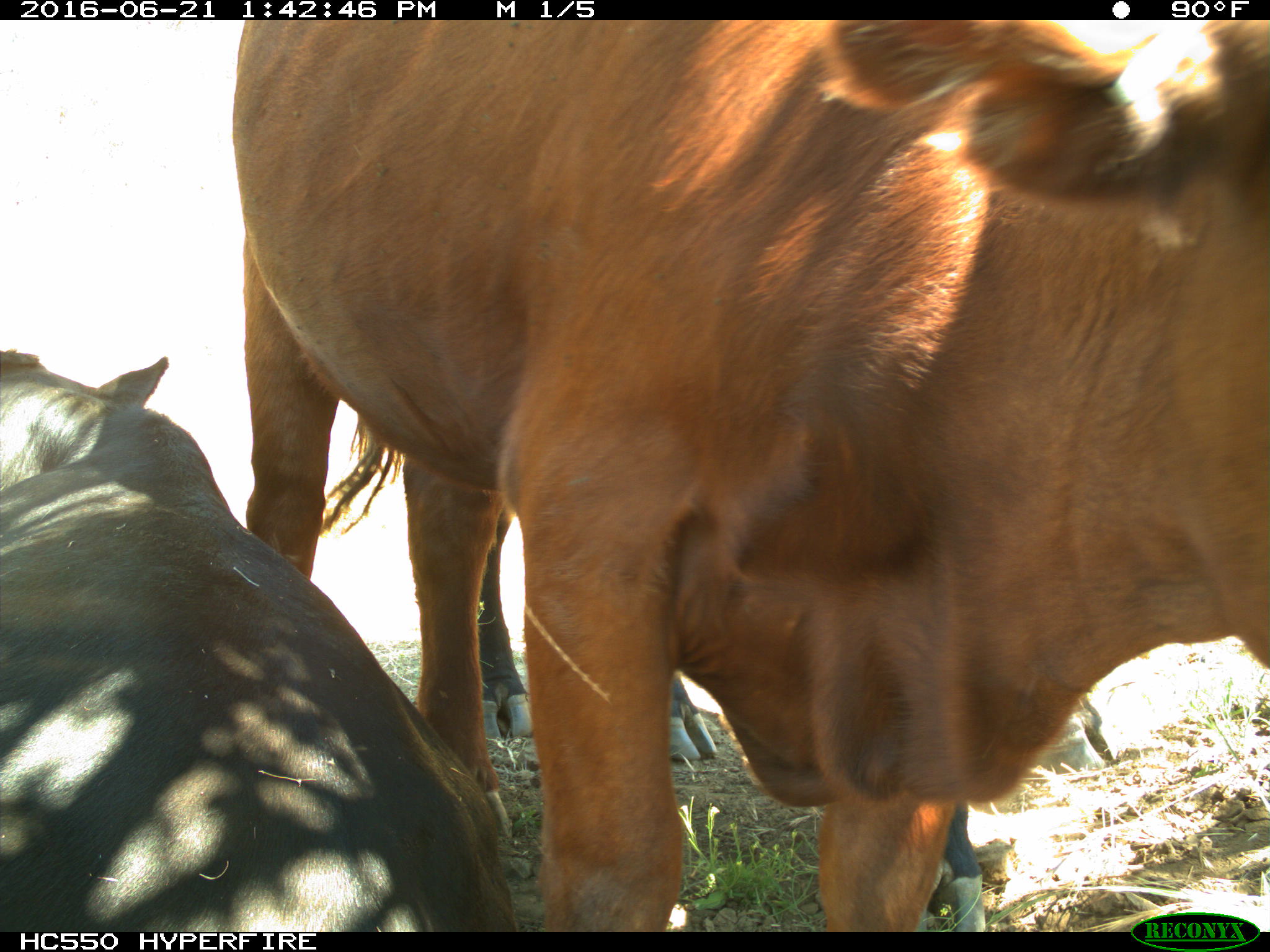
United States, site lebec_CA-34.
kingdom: Animalia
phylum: Chordata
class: Mammalia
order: Artiodactyla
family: Bovidae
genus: Bos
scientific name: Bos taurus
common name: domestic cow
Bos taurus (domestic cow).